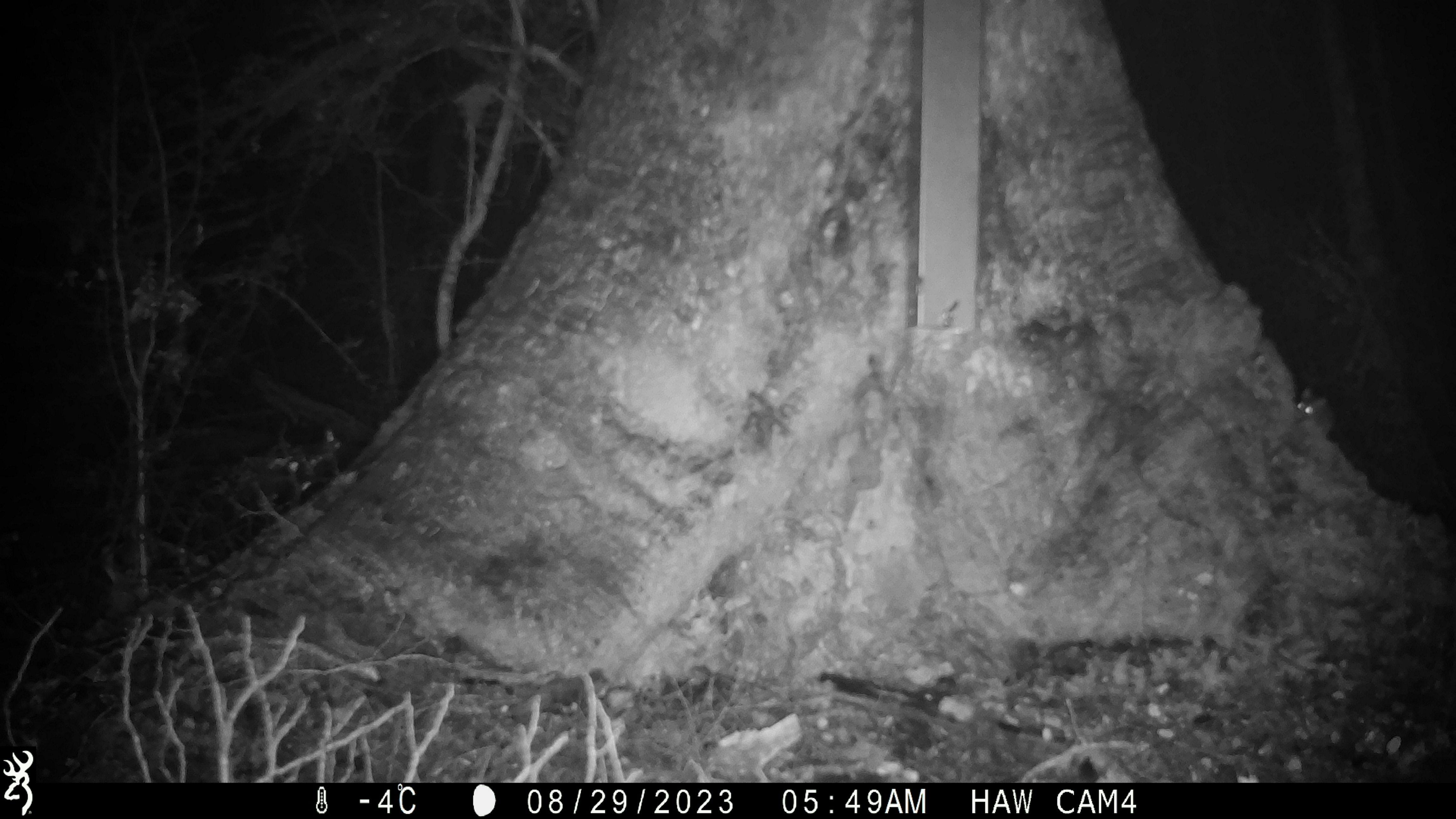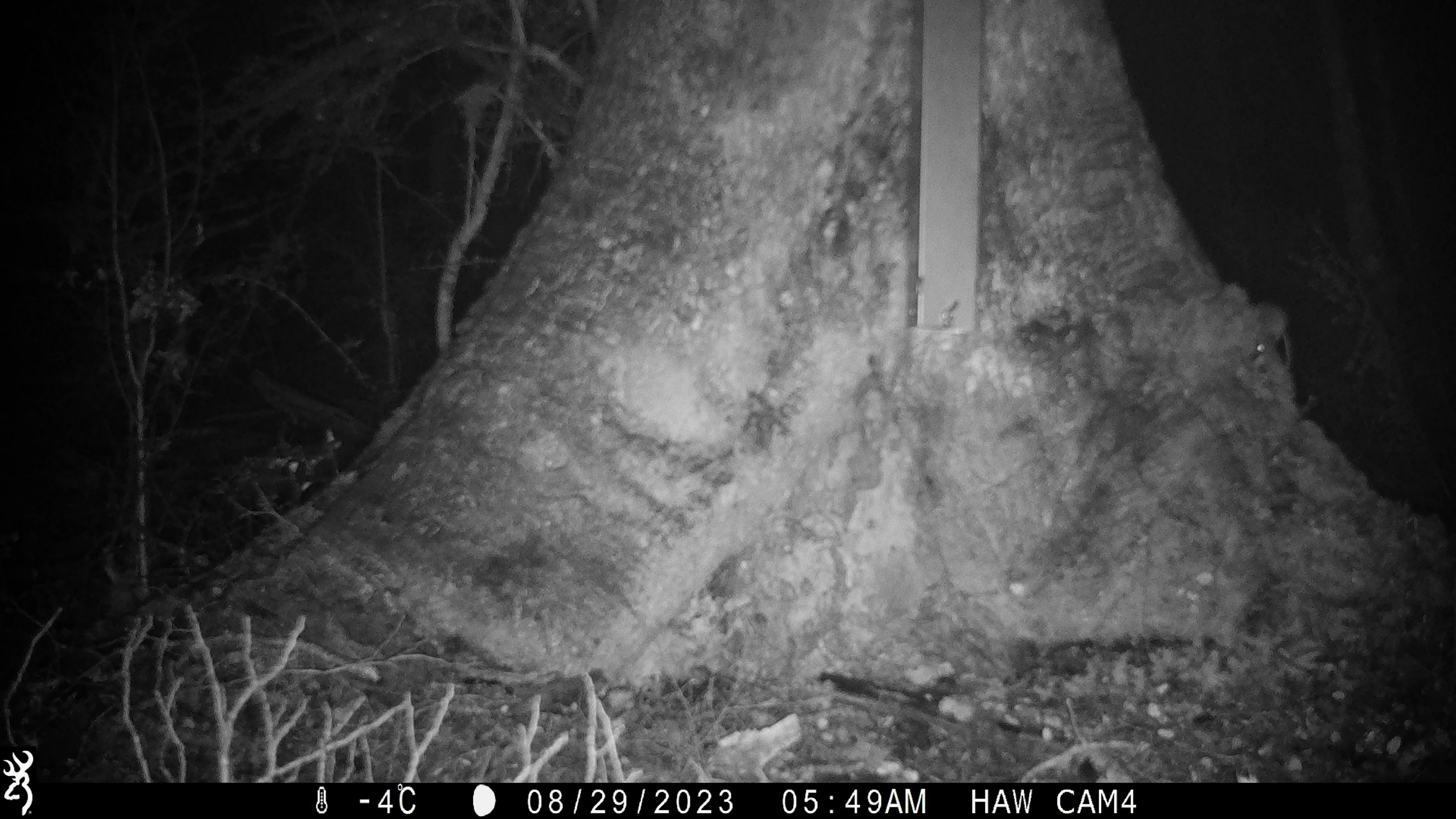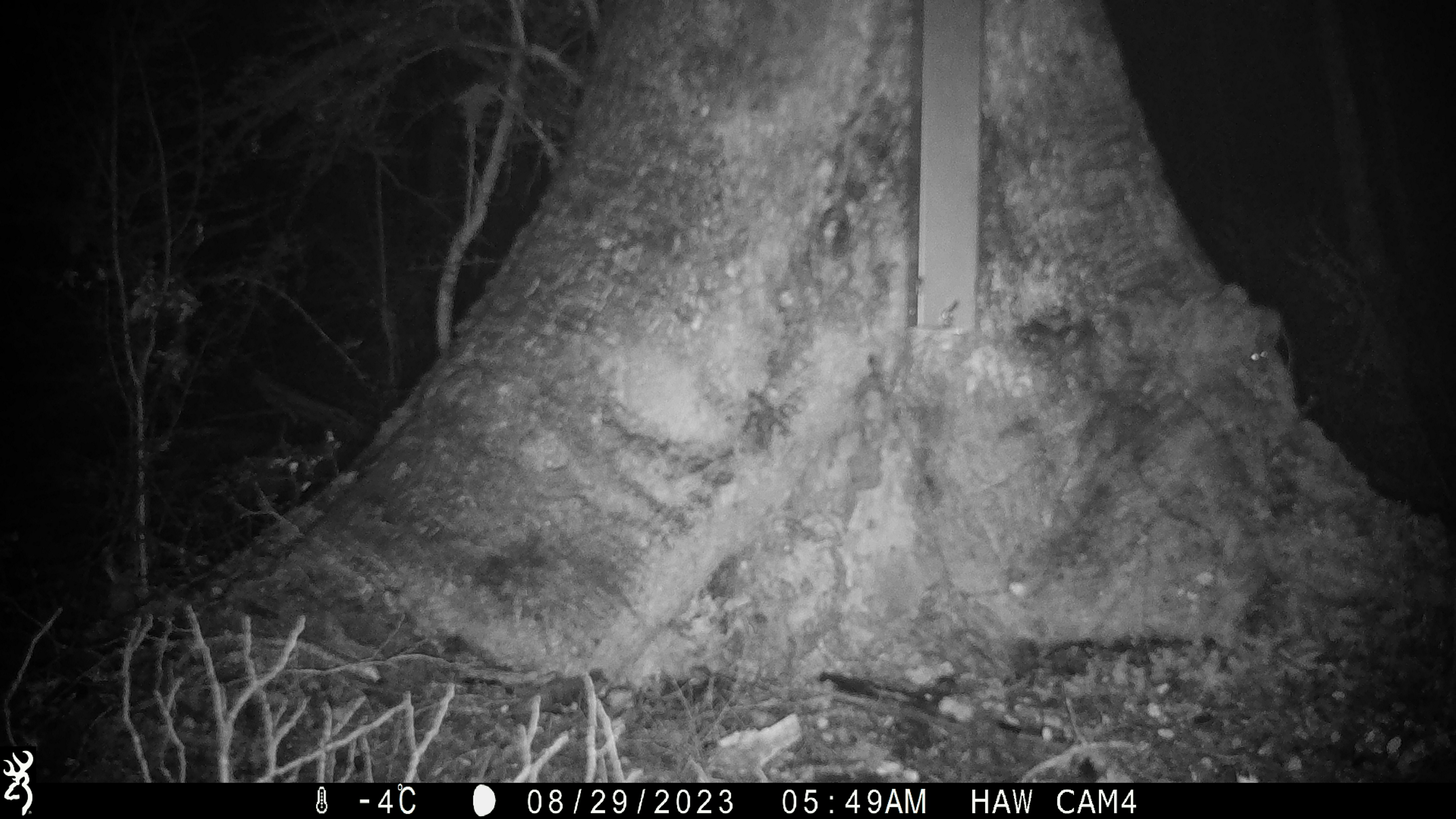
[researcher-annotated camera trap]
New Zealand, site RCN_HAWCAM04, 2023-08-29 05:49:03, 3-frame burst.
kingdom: Animalia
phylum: Chordata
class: Mammalia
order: Rodentia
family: Muridae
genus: Mus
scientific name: Mus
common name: mouse